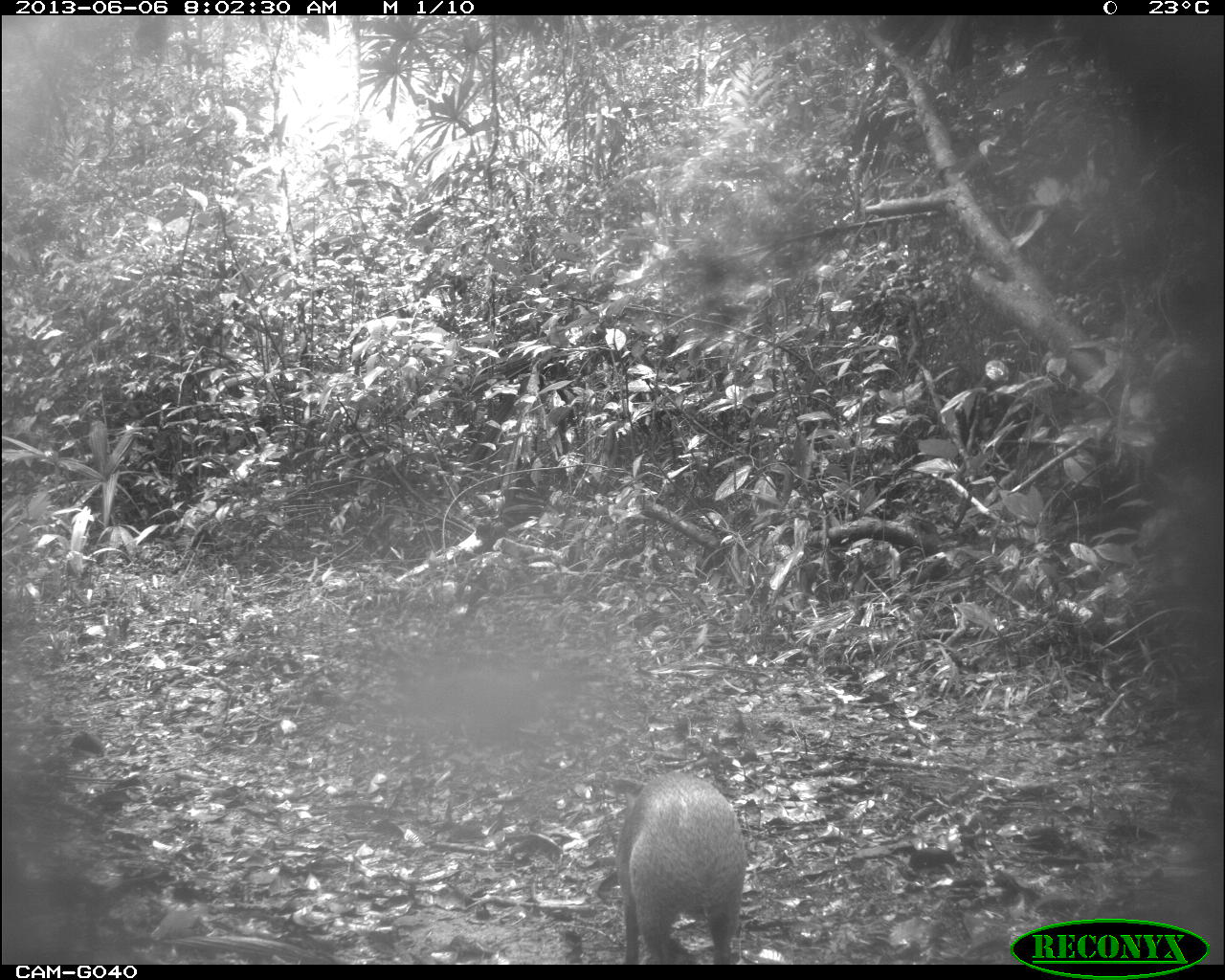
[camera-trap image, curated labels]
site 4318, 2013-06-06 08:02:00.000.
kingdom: Animalia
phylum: Chordata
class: Mammalia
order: Rodentia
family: Dasyproctidae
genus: Dasyprocta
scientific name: Dasyprocta punctata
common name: central american agouti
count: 2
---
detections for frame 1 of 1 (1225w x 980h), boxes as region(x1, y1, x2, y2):
dasyprocta punctata: region(612, 771, 746, 965)